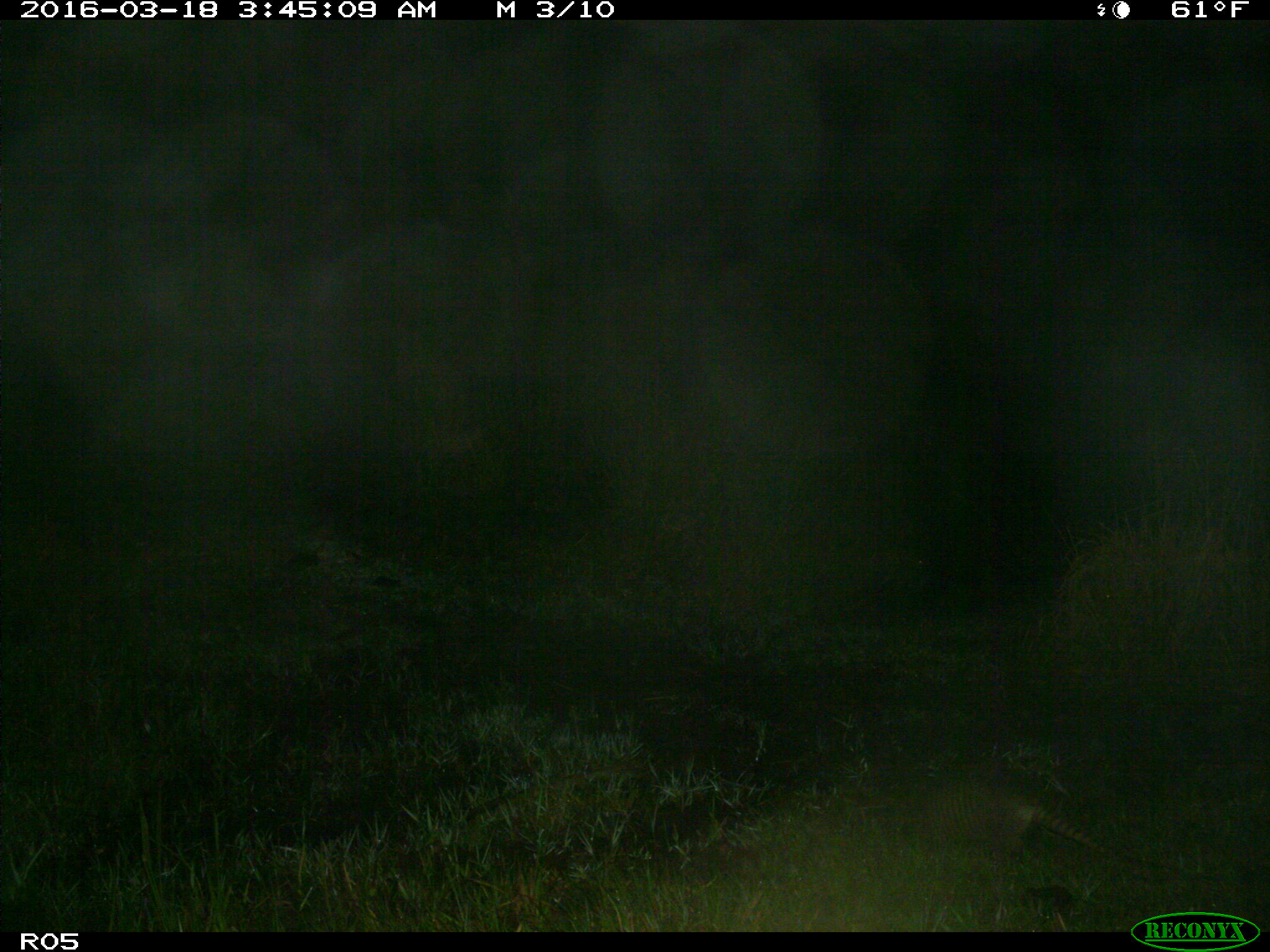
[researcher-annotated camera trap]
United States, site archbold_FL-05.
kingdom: Animalia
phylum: Chordata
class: Mammalia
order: Cingulata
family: Dasypodidae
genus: Dasypus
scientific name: Dasypus novemcinctus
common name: nine-banded armadillo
Dasypus novemcinctus (nine-banded armadillo).